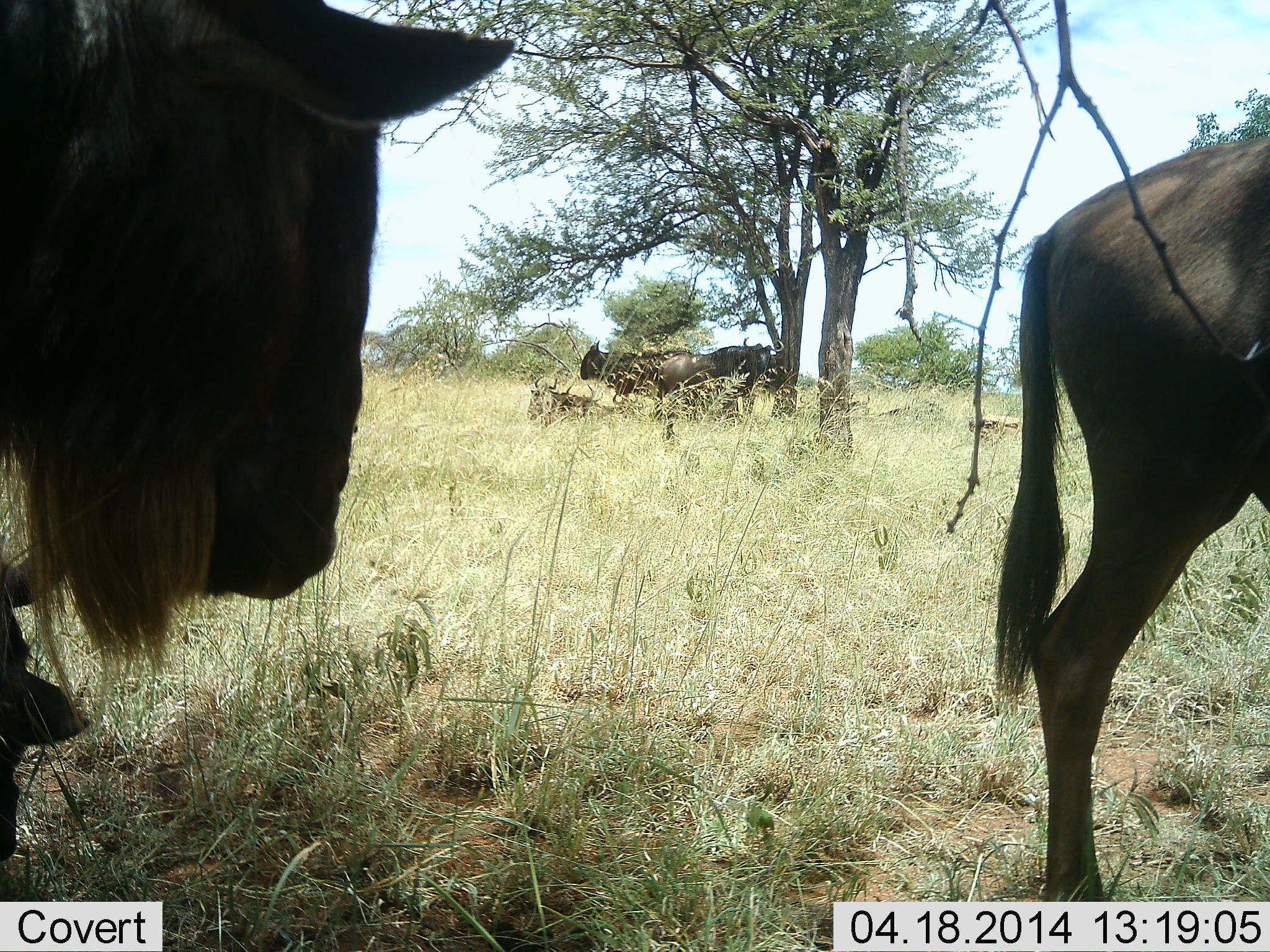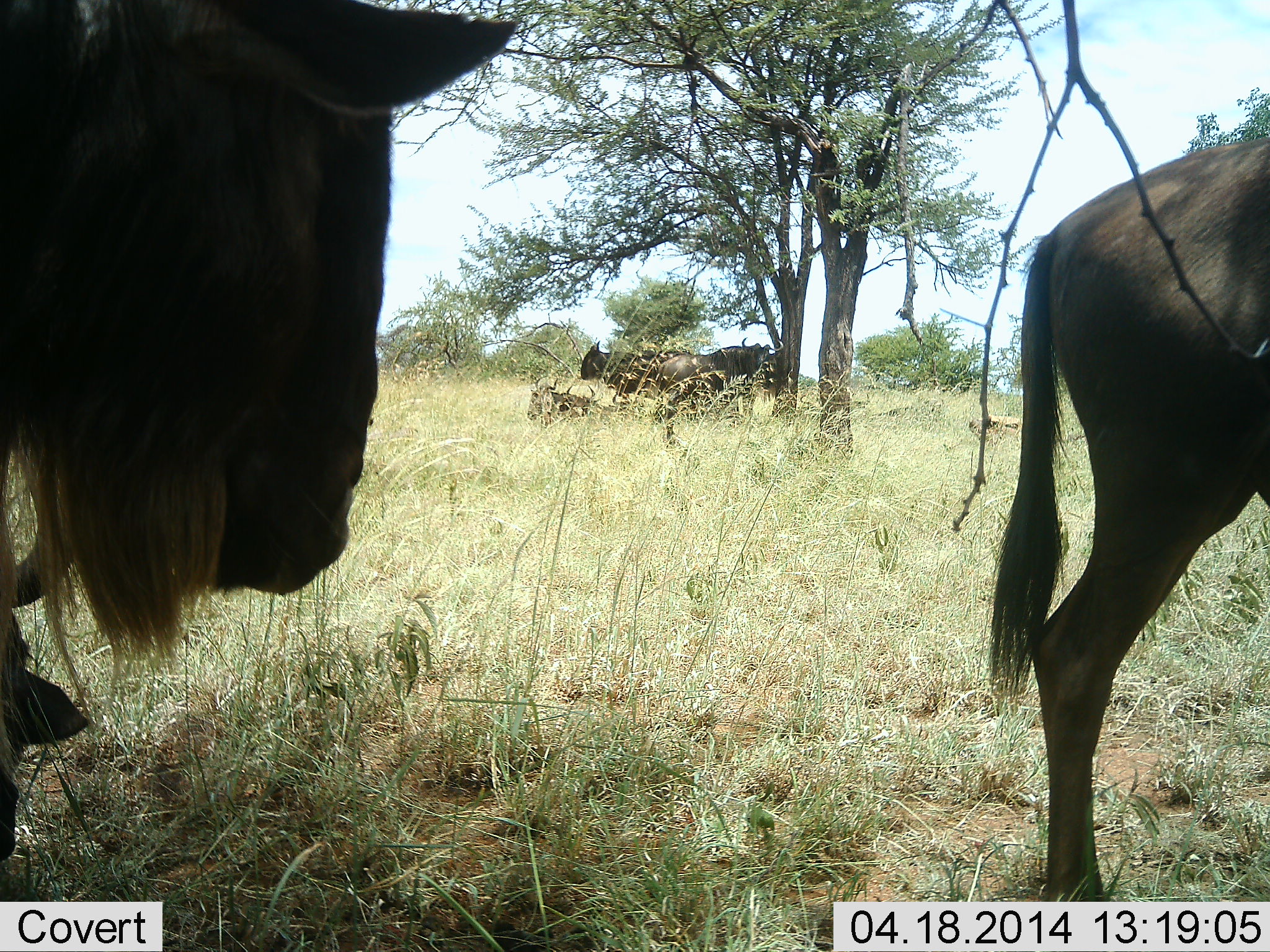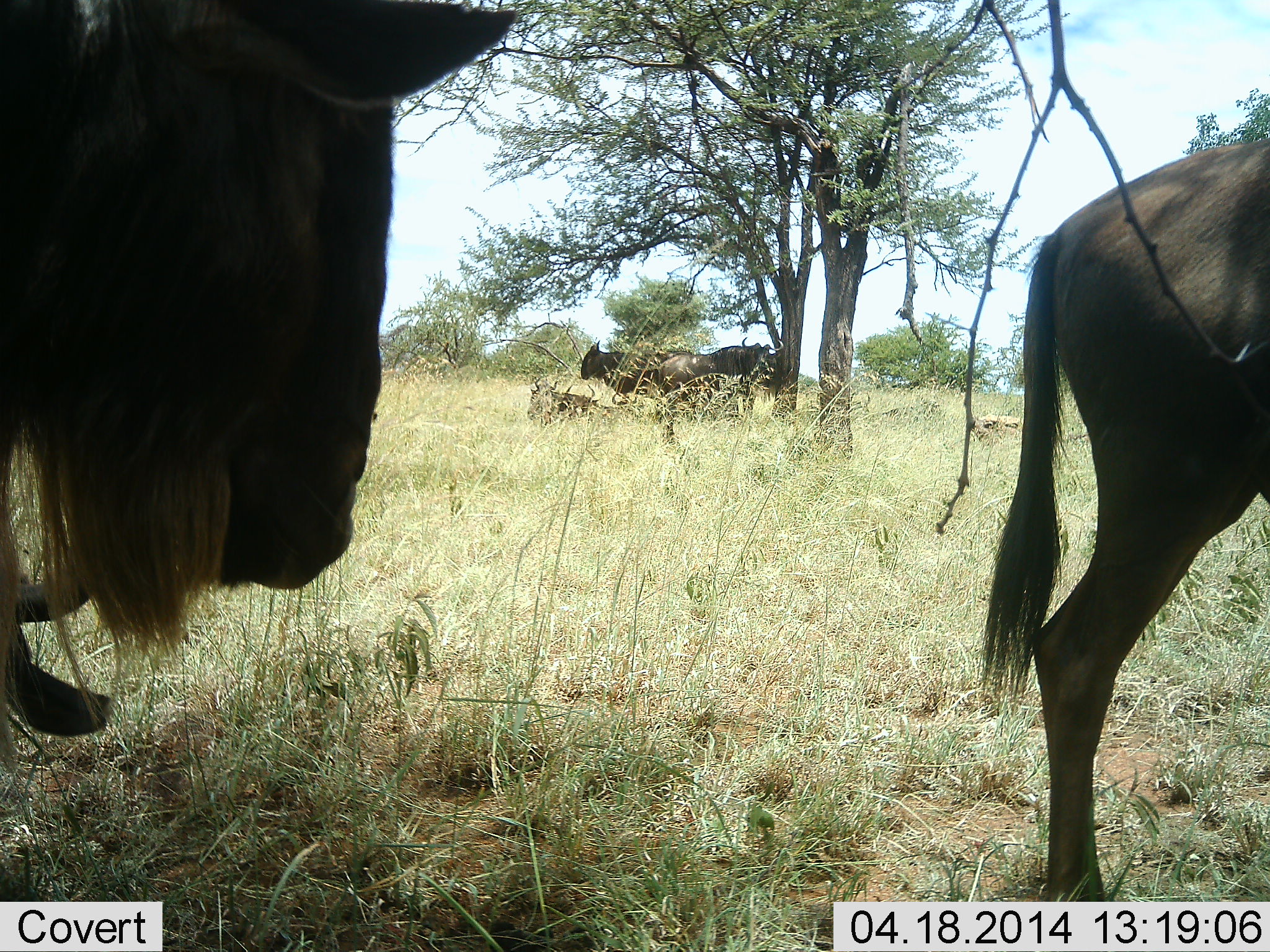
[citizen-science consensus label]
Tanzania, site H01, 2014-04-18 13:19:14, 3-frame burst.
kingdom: Animalia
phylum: Chordata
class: Mammalia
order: Artiodactyla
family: Bovidae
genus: Connochaetes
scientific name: Connochaetes taurinus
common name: blue wildebeest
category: wildebeest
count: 6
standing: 80%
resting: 80%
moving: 10%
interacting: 0%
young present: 0%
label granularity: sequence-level